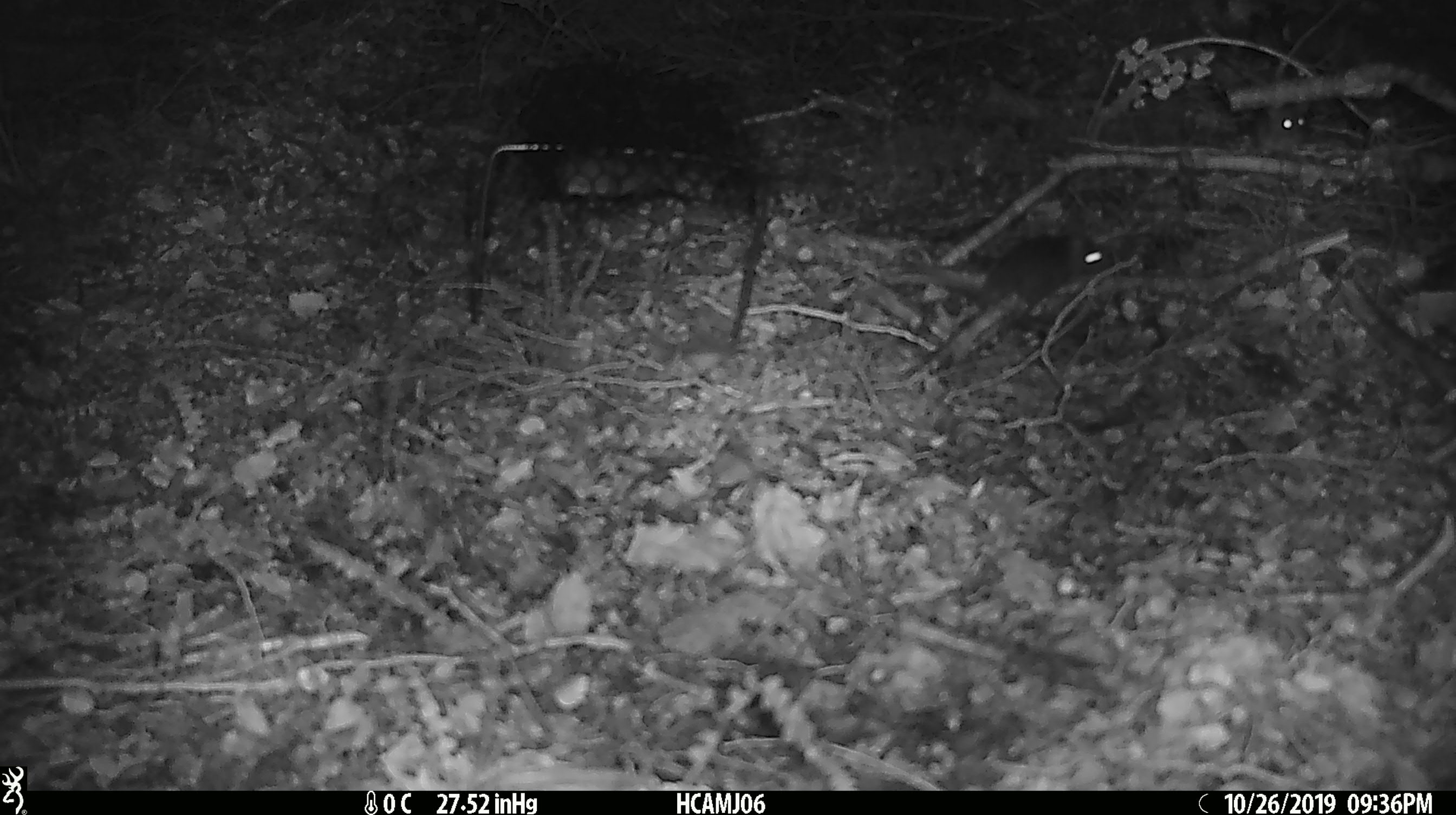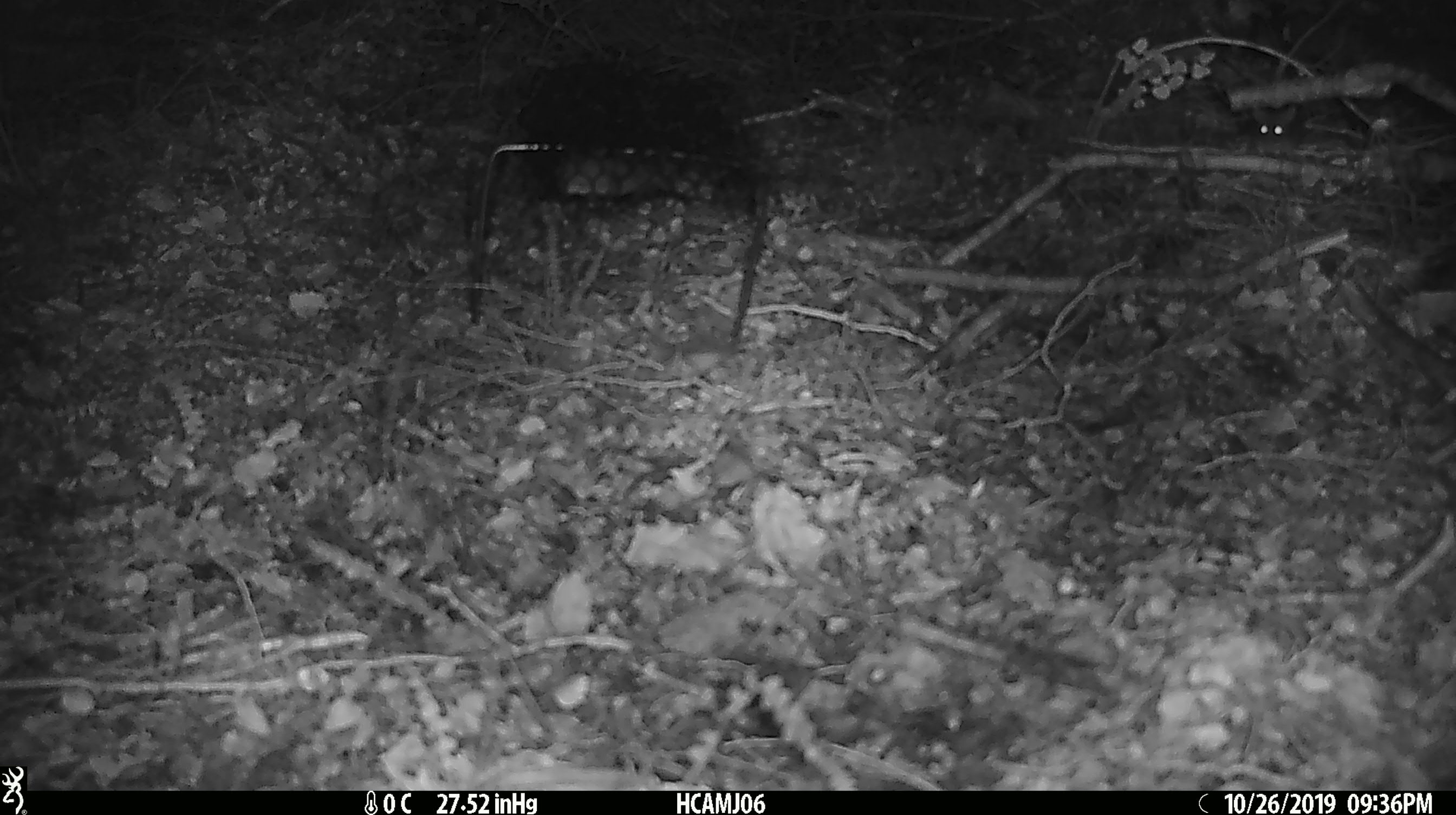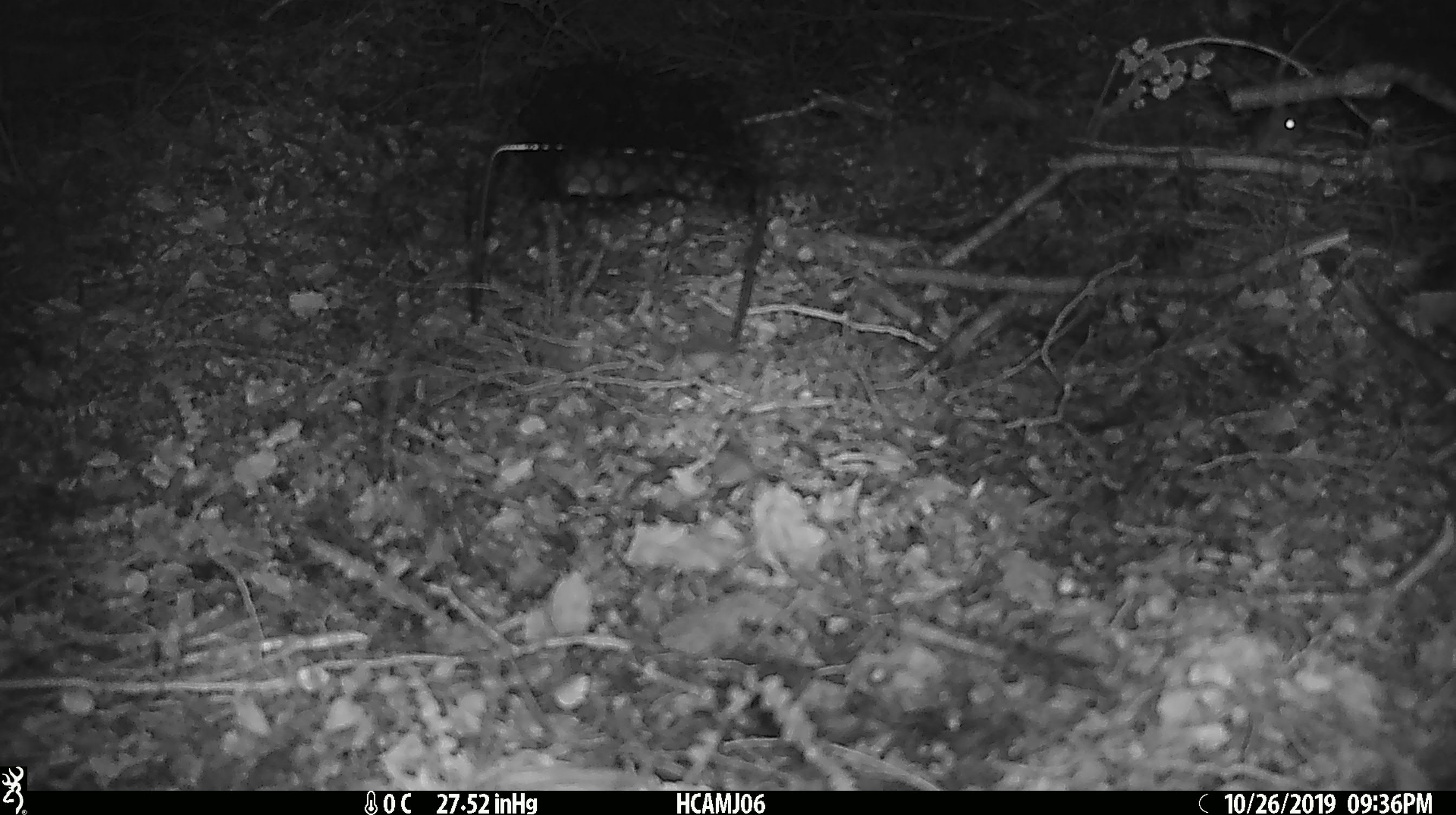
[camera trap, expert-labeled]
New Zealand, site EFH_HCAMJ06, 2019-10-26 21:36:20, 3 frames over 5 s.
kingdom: Animalia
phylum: Chordata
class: Mammalia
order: Rodentia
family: Muridae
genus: Mus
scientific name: Mus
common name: mouse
Mouse (Mus).